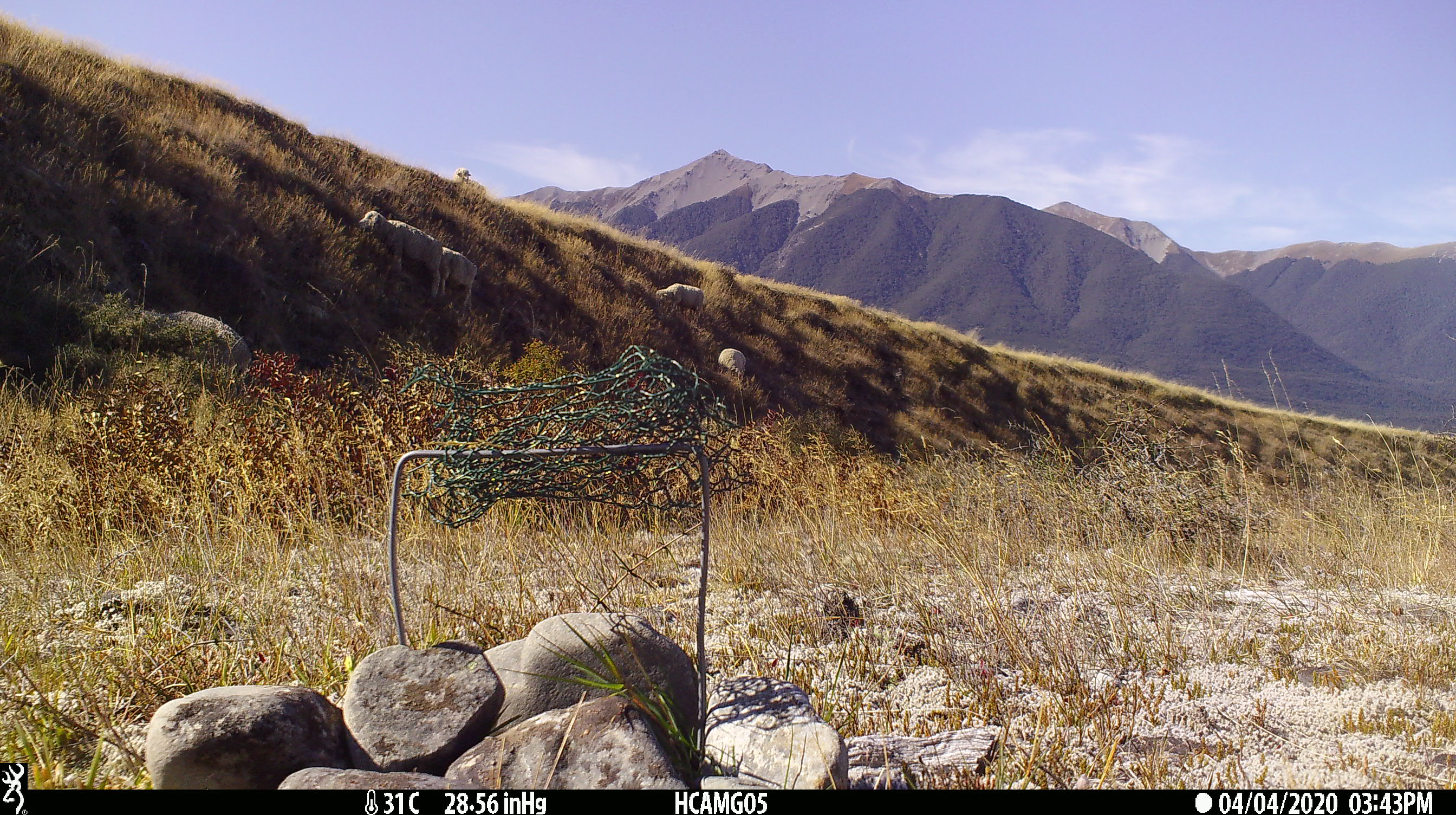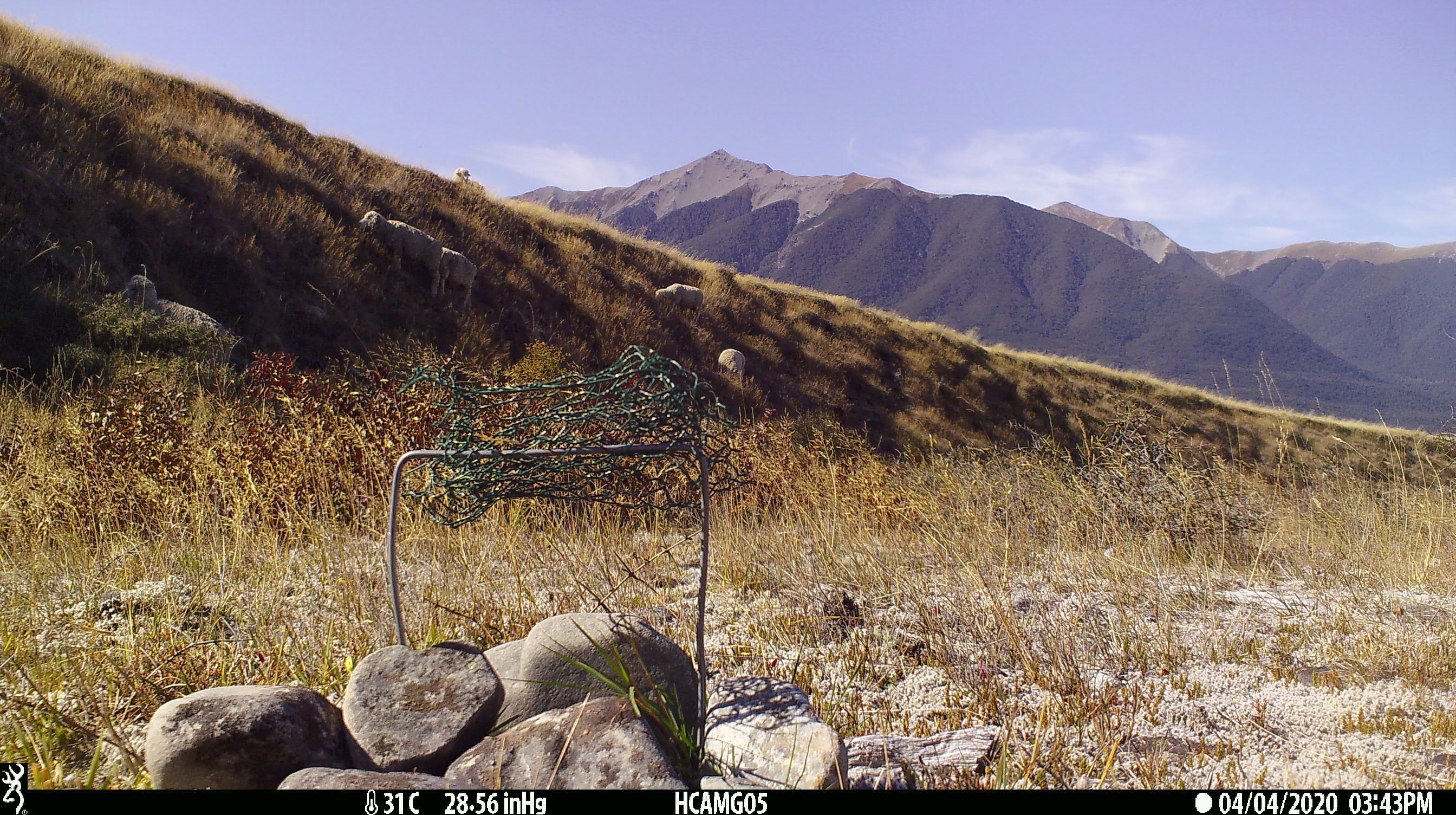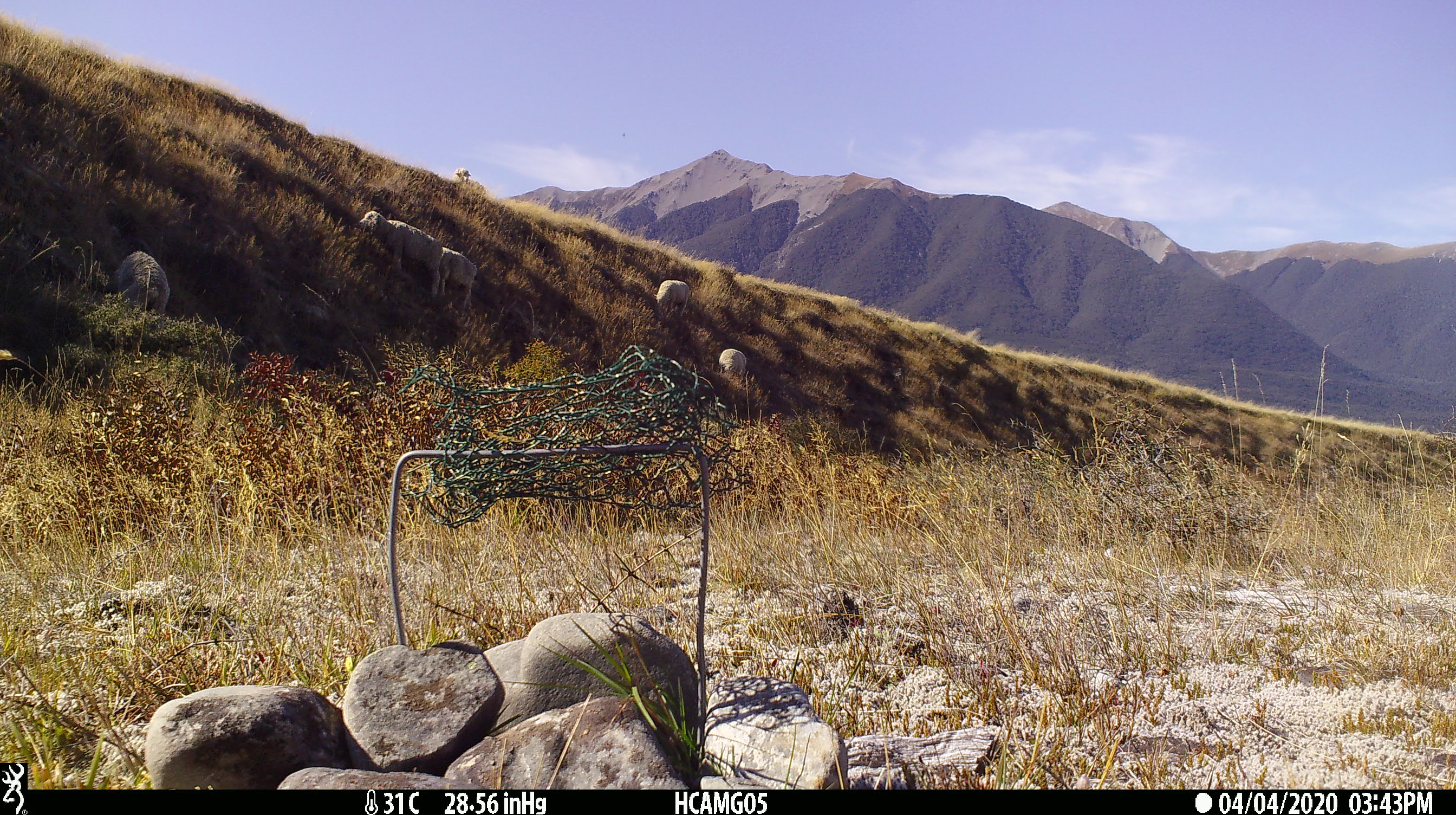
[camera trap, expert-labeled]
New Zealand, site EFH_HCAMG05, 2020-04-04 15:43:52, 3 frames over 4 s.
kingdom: Animalia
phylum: Chordata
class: Mammalia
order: Artiodactyla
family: Bovidae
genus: Ovis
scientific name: Ovis aries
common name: domestic sheep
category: sheep